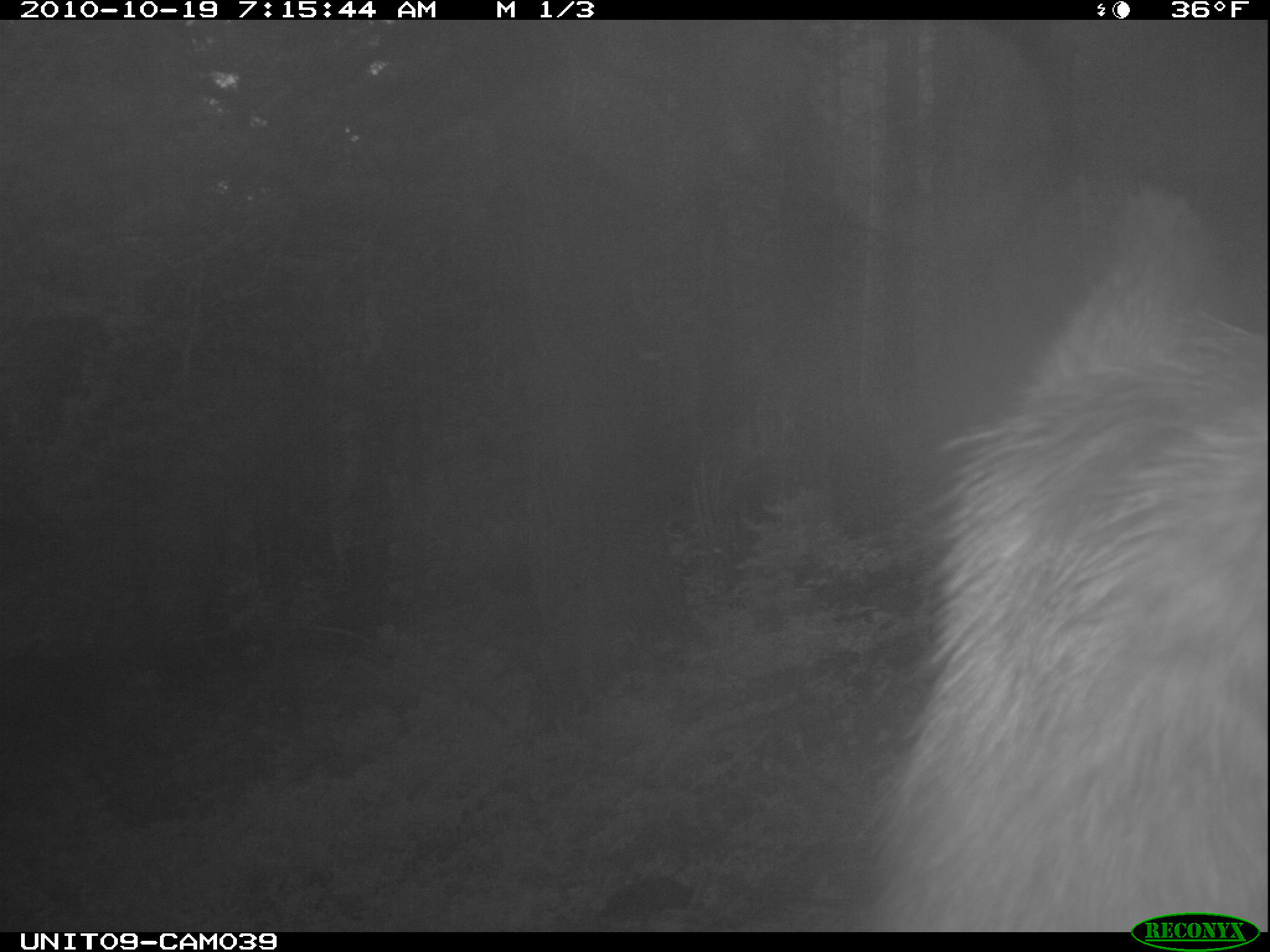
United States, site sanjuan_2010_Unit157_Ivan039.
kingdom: Animalia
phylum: Chordata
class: Mammalia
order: Artiodactyla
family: Cervidae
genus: Cervus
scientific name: Cervus elaphus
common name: red deer